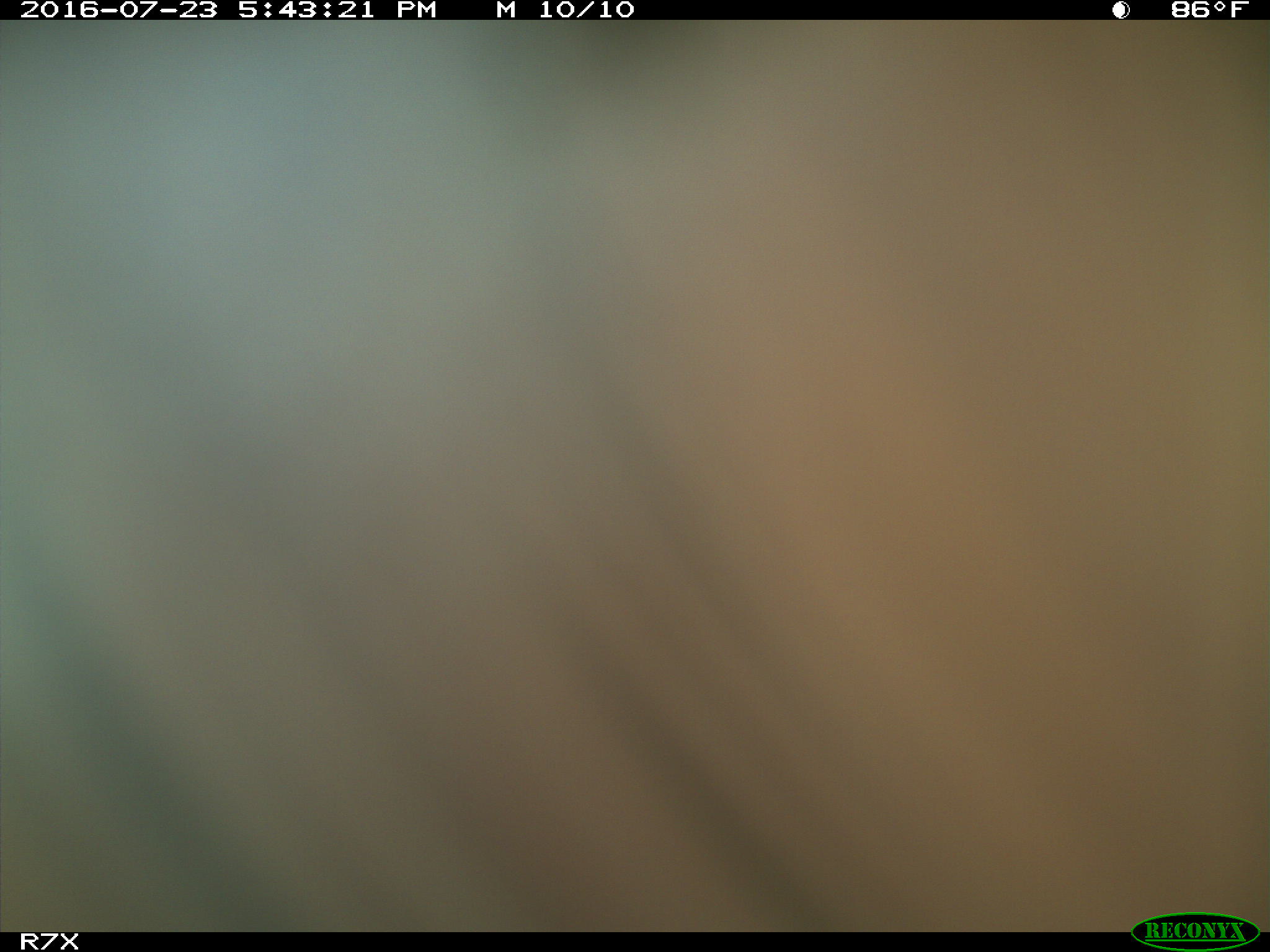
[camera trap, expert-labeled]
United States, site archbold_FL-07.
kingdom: Animalia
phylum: Chordata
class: Mammalia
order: Artiodactyla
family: Bovidae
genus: Bos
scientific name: Bos taurus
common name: domestic cow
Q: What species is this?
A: Bos taurus (domestic cow).